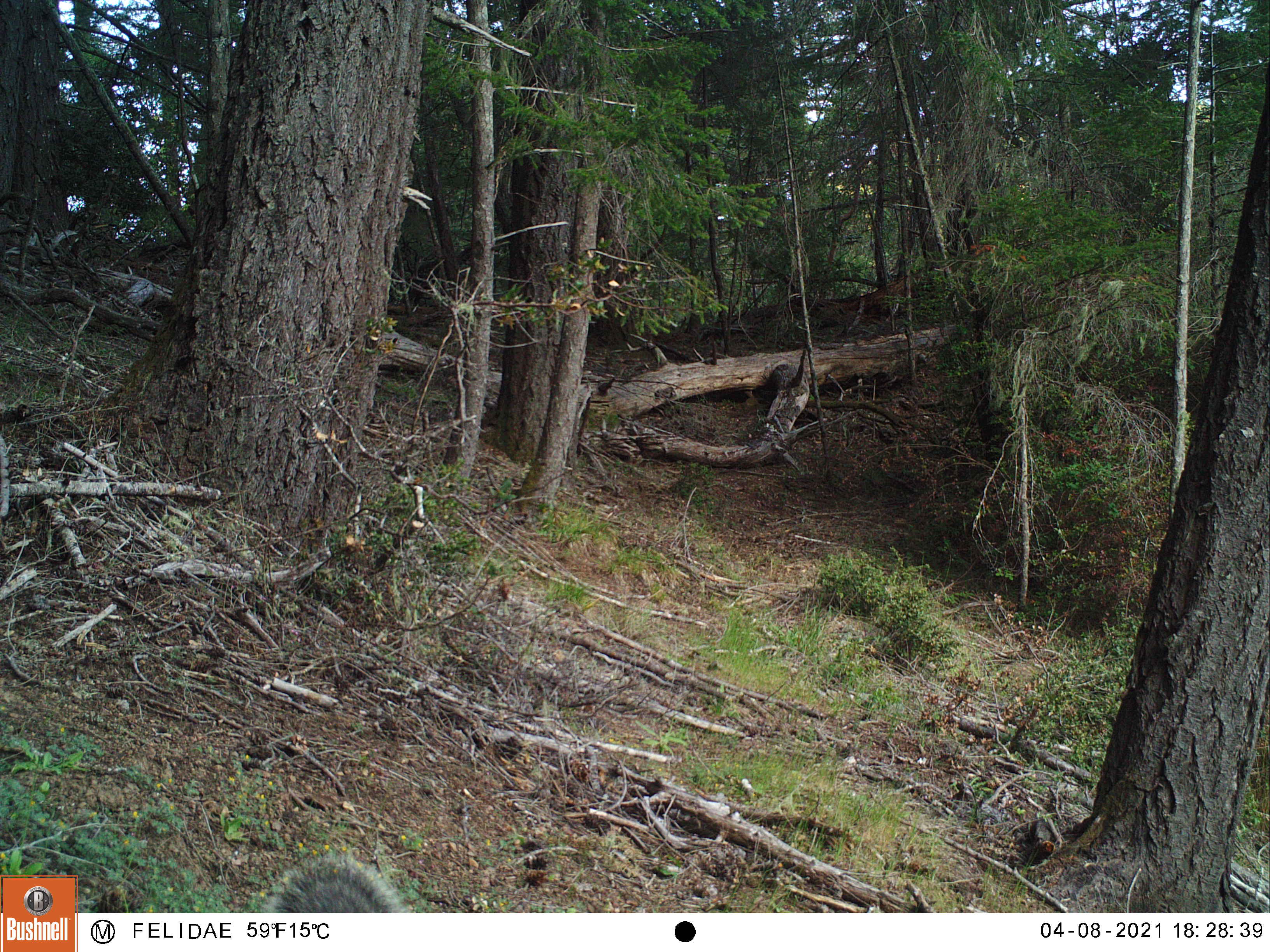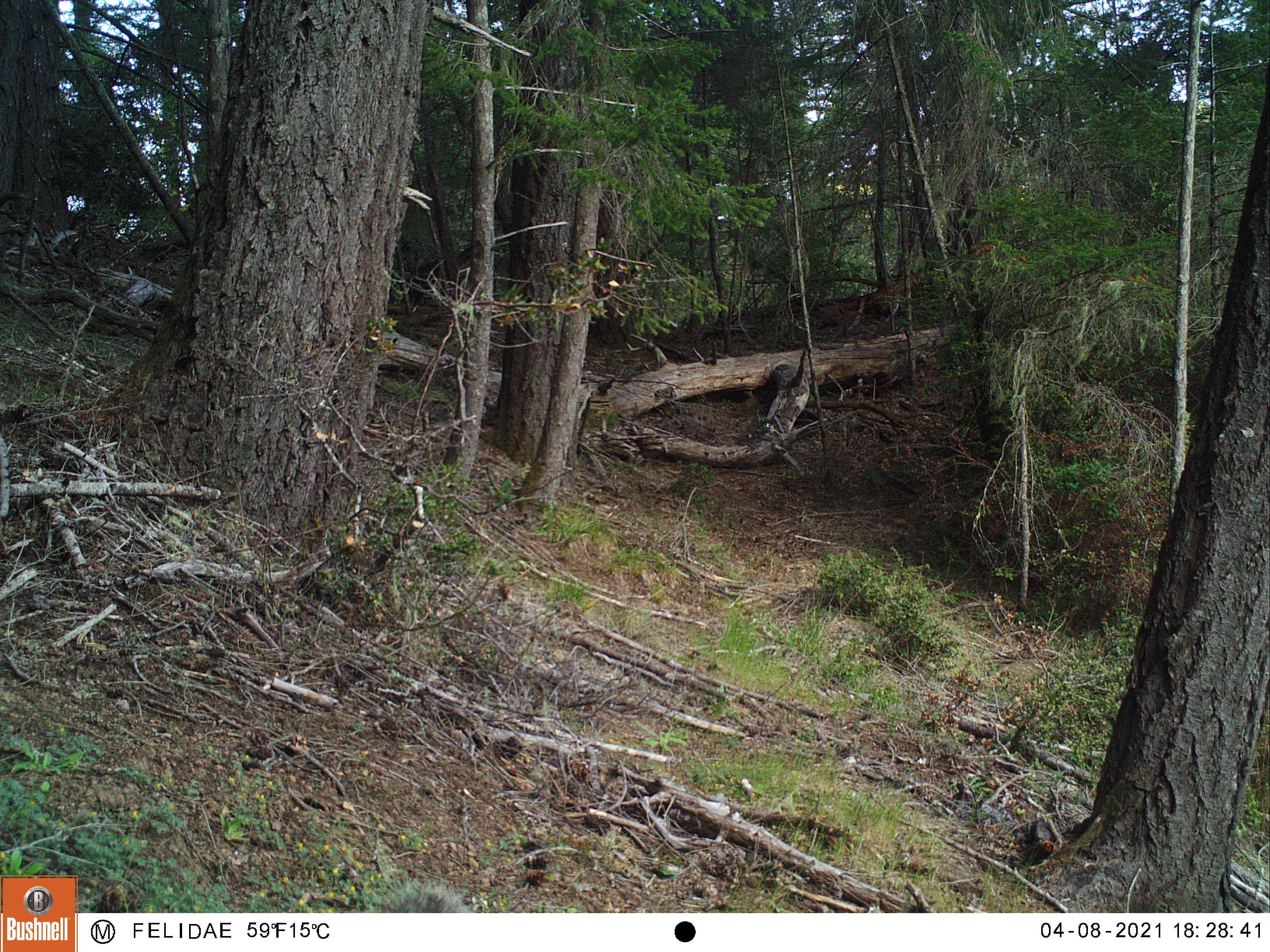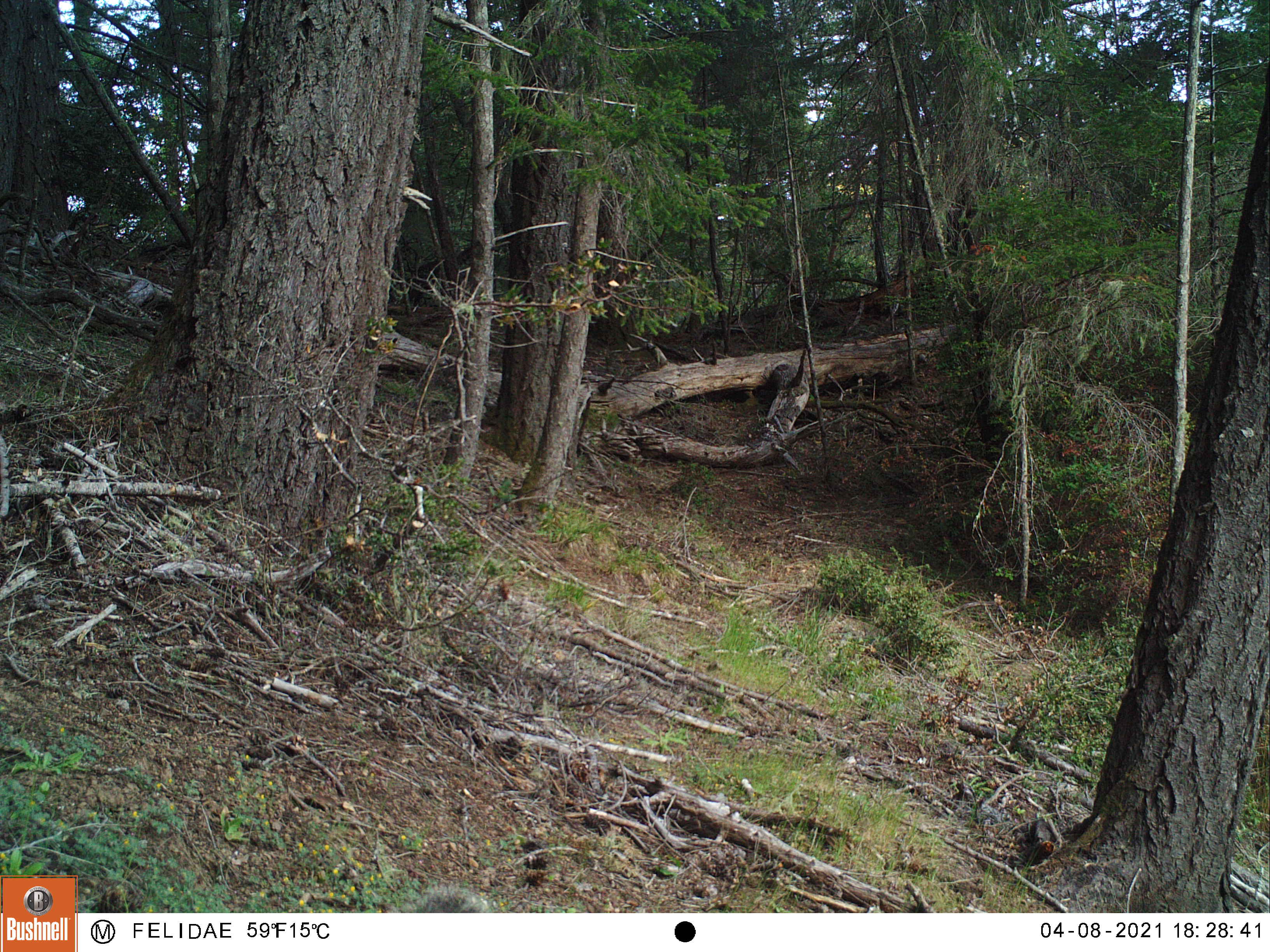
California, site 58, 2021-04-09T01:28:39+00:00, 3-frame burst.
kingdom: Animalia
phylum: Chordata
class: Mammalia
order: Rodentia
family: Sciuridae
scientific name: Sciuridae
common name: squirrel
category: unknown squirrel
Unknown squirrel (squirrel) (Sciuridae).